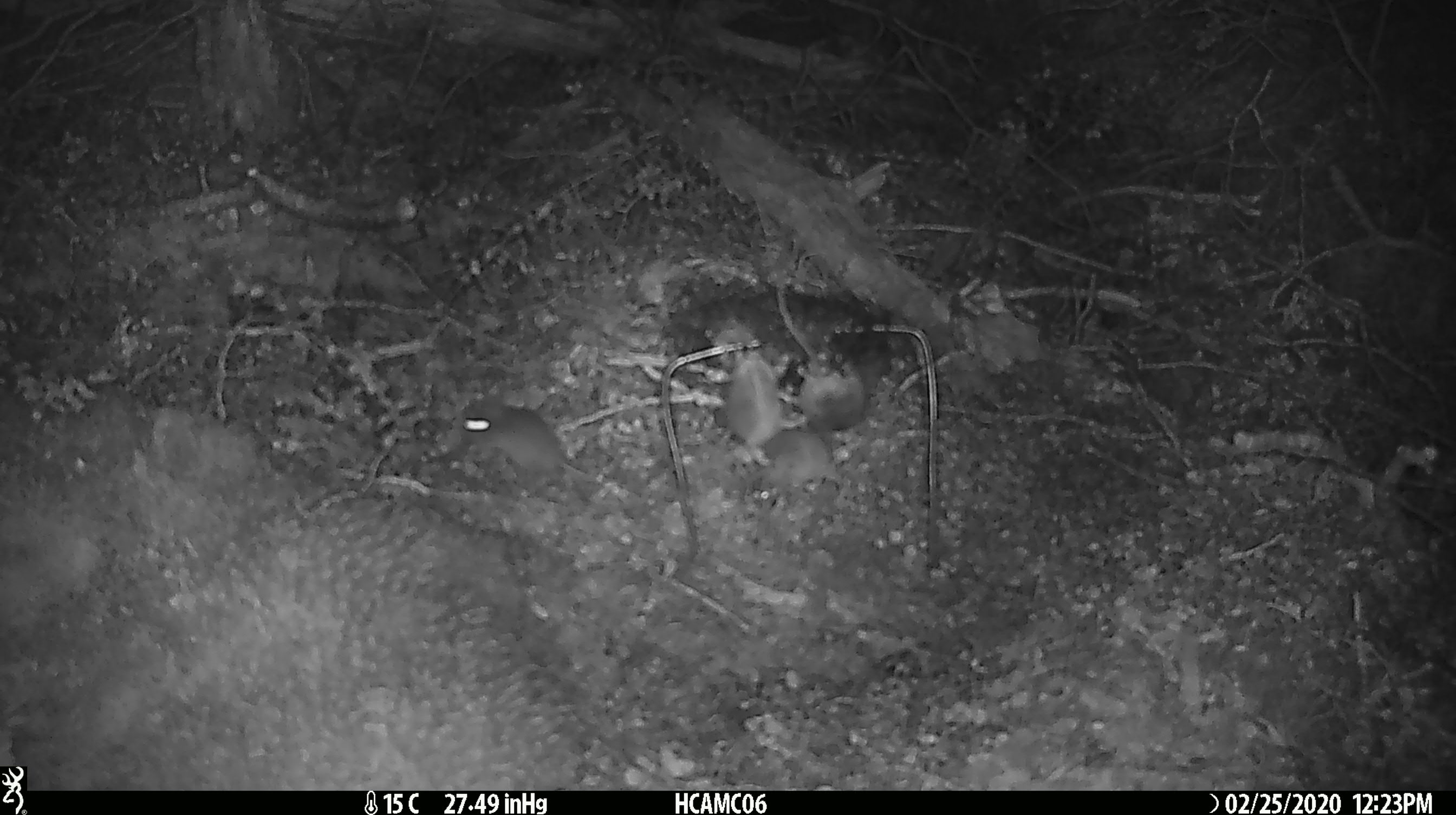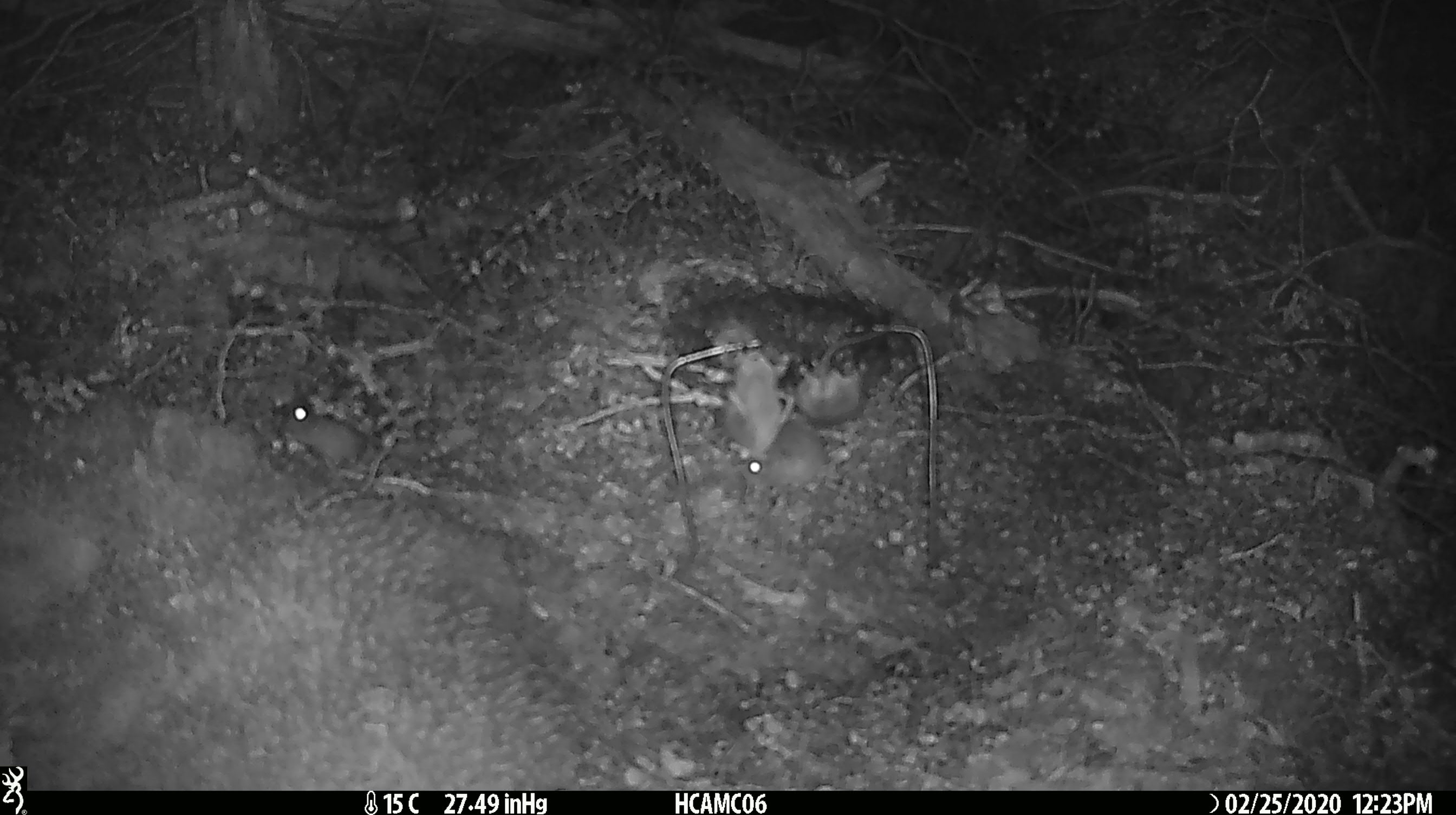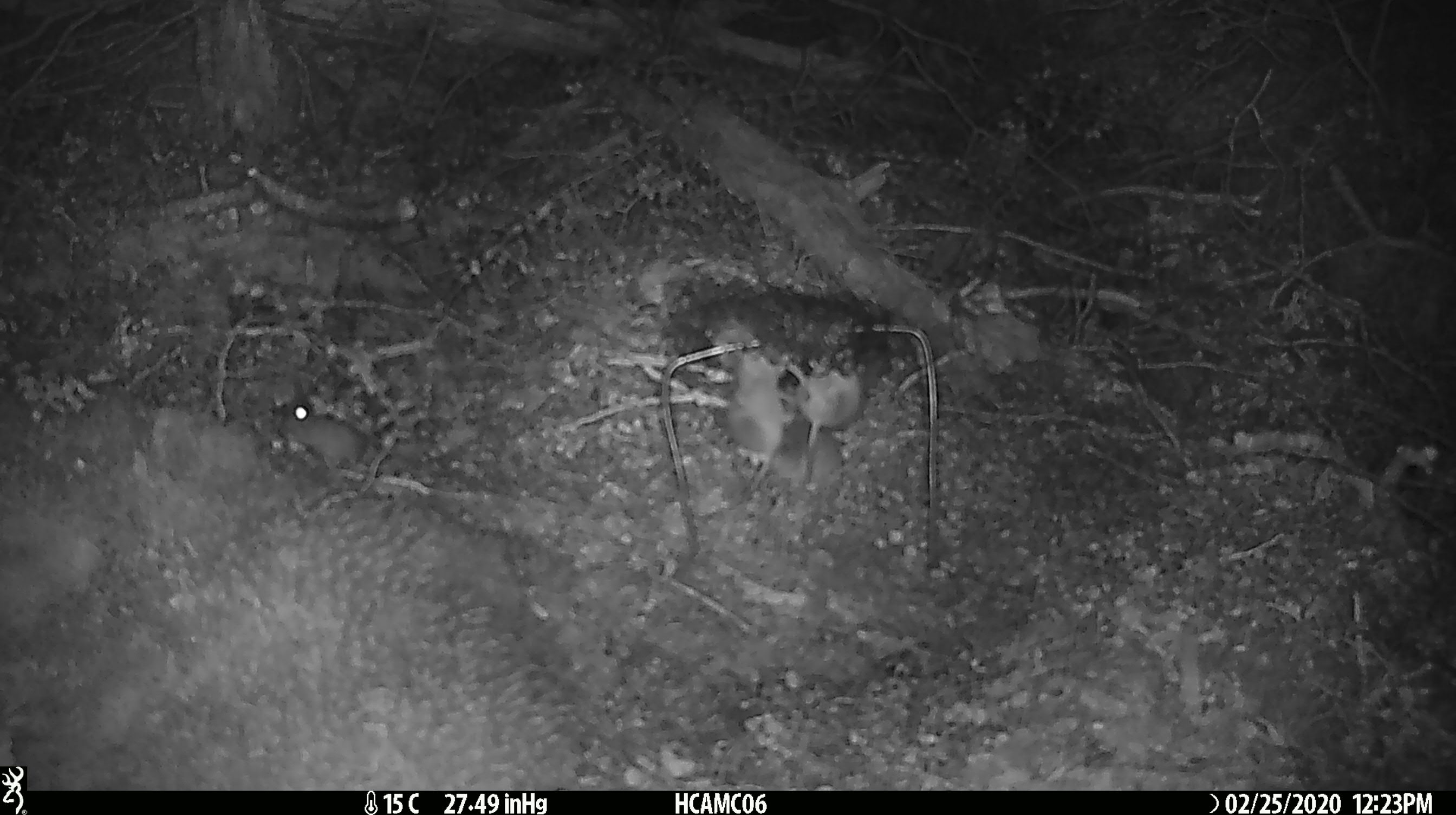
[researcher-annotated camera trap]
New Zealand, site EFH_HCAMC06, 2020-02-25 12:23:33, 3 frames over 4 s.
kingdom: Animalia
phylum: Chordata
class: Mammalia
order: Rodentia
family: Muridae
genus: Mus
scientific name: Mus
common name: mouse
Mouse (Mus).